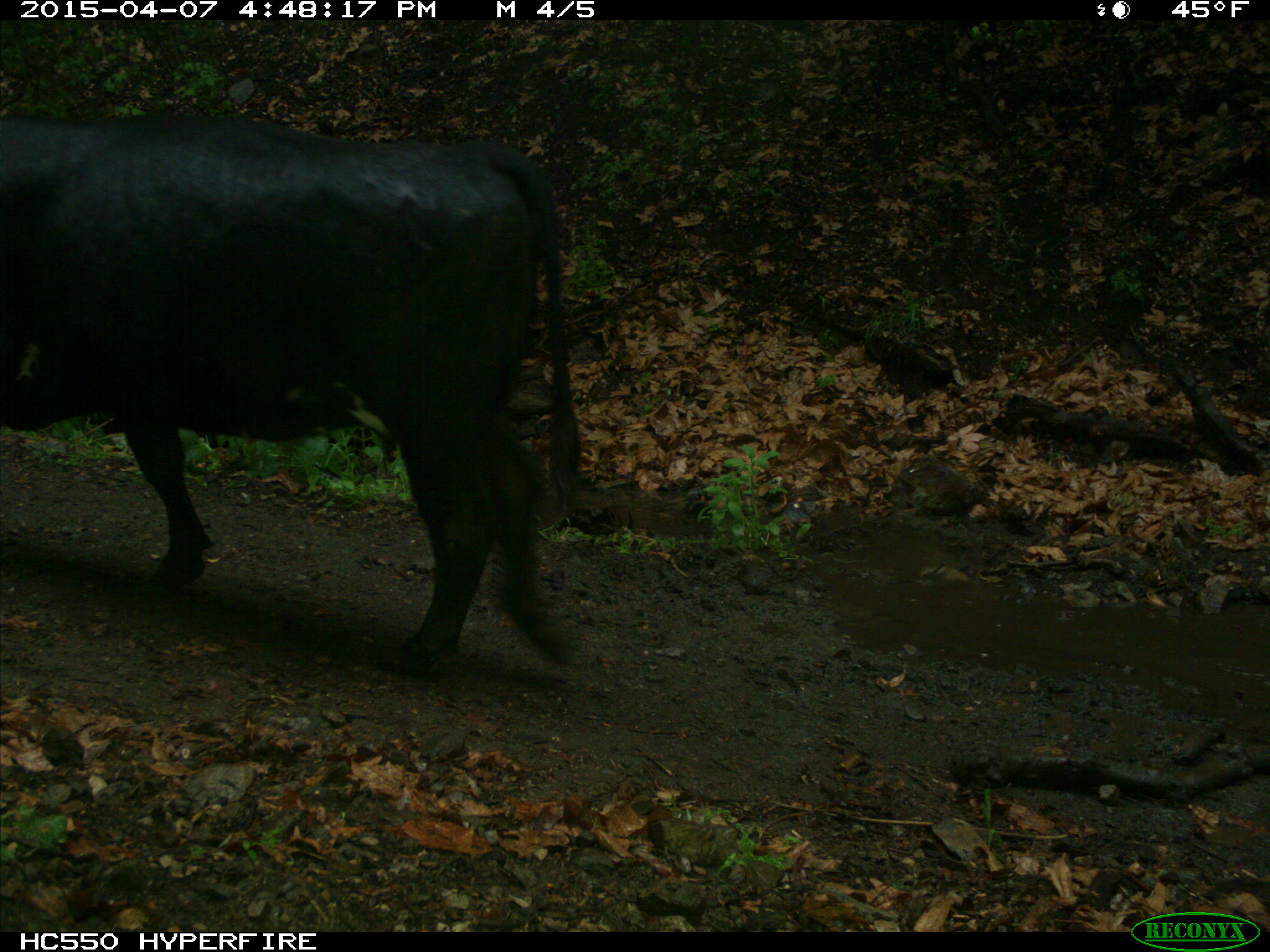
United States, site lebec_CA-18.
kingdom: Animalia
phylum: Chordata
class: Mammalia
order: Artiodactyla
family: Bovidae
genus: Bos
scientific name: Bos taurus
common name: domestic cow